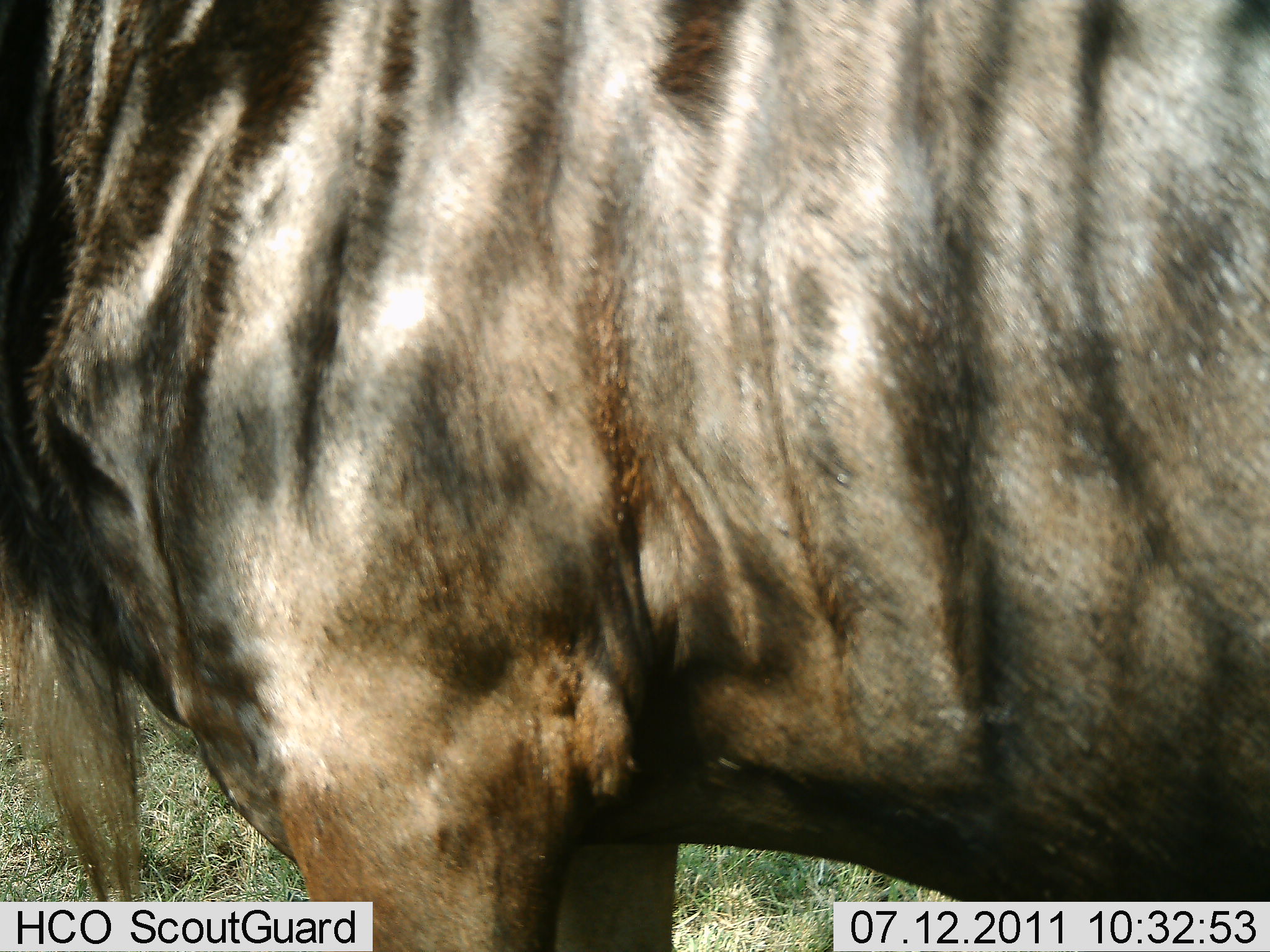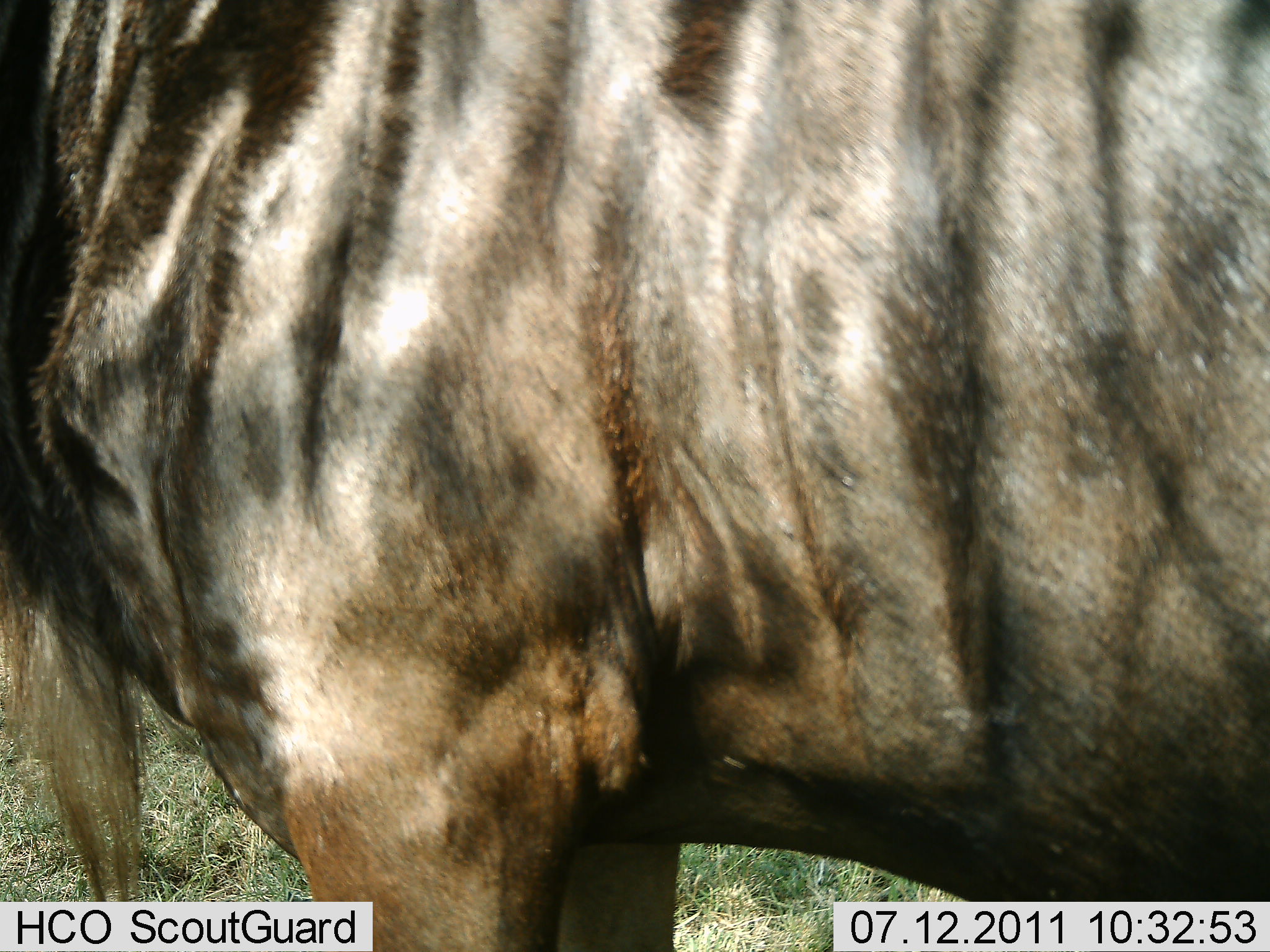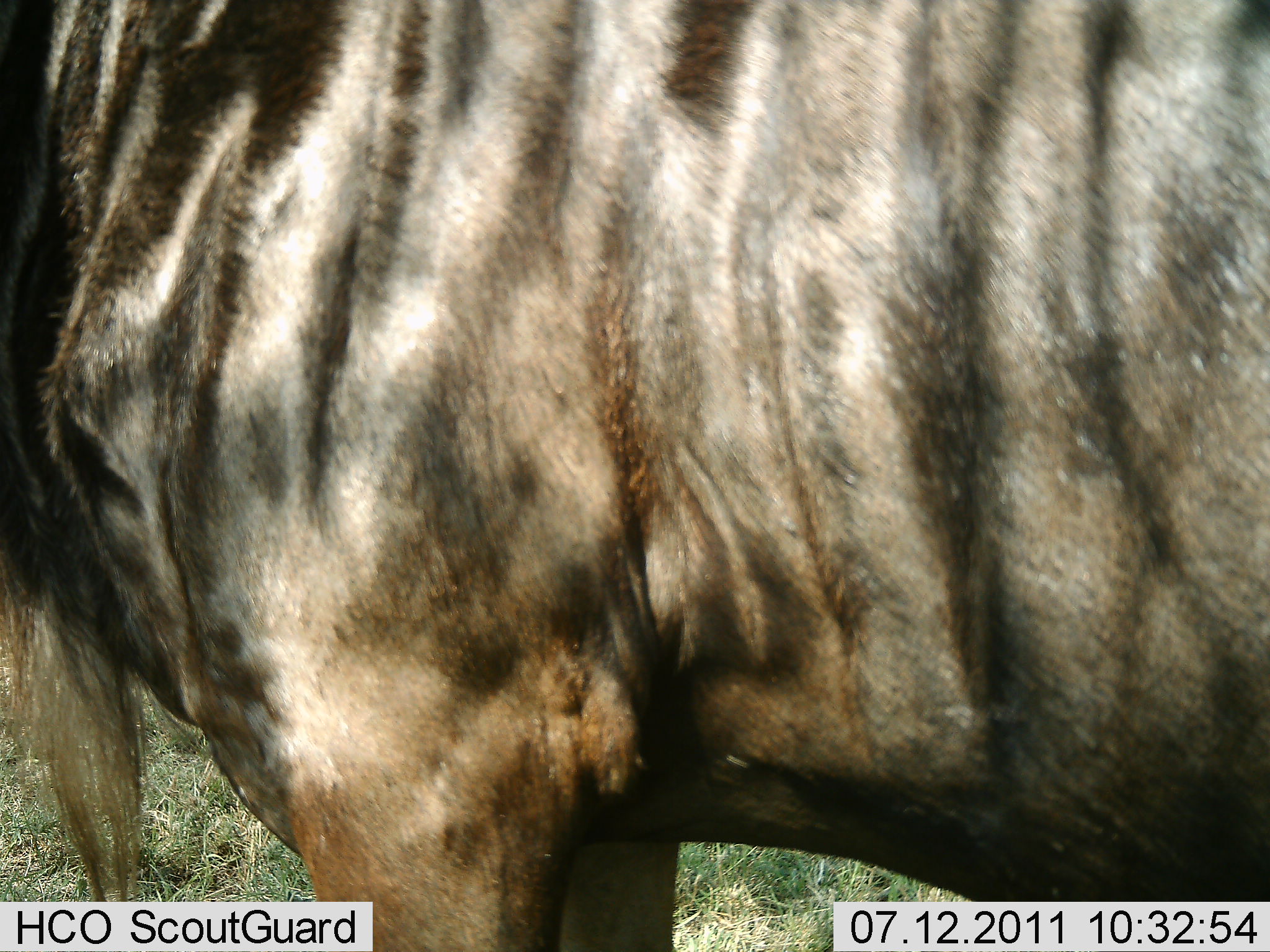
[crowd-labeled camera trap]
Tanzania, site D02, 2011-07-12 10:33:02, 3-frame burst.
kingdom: Animalia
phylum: Chordata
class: Mammalia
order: Artiodactyla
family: Bovidae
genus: Connochaetes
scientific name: Connochaetes taurinus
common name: blue wildebeest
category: wildebeest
Wildebeest (blue wildebeest) (Connochaetes taurinus), count 1. Behavior (volunteer vote fractions): standing 91%, resting 0%, moving 9%, interacting 0%. Young present (vote fraction): 0%. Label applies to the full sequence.